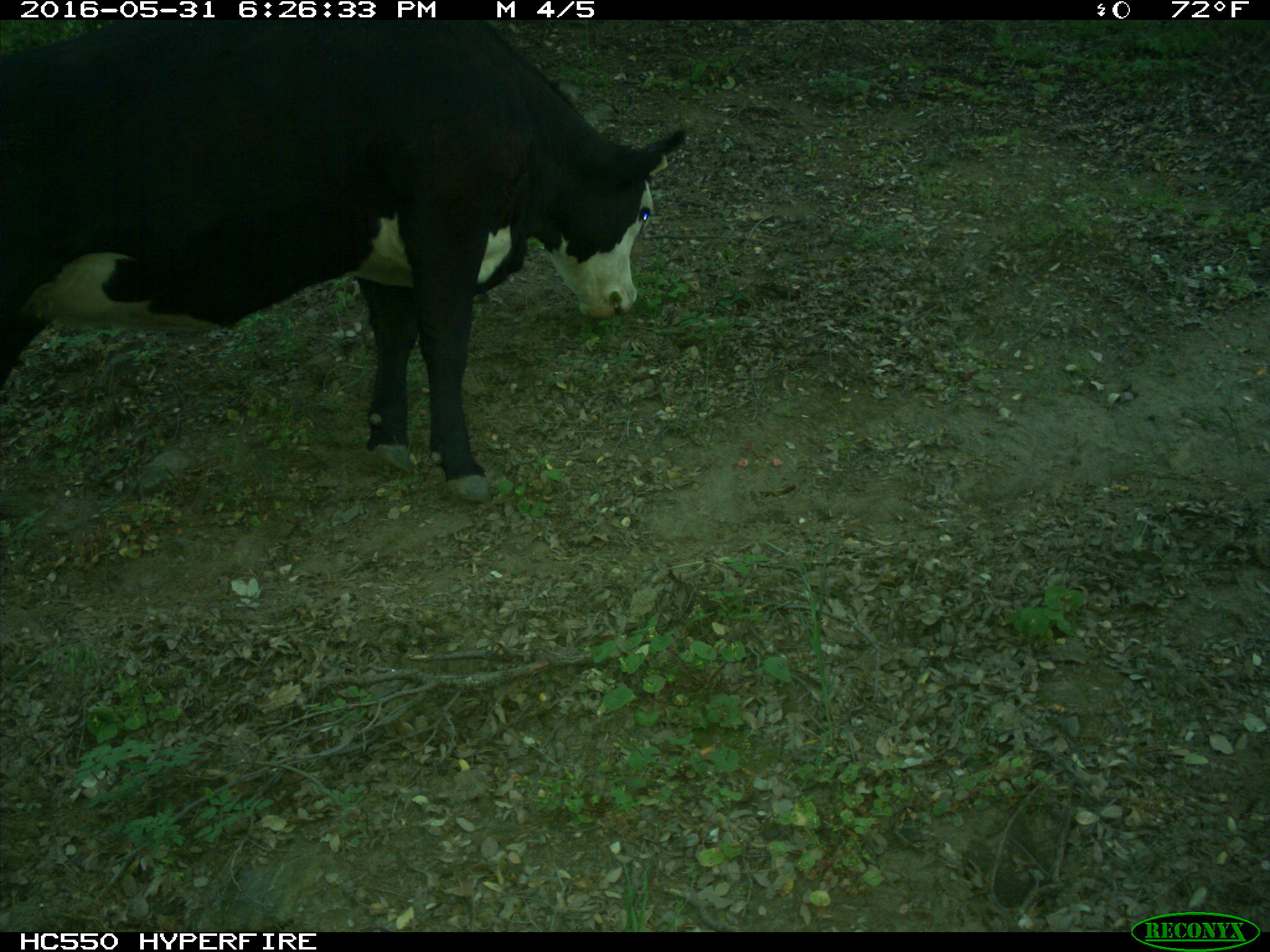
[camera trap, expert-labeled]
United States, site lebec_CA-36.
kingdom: Animalia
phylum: Chordata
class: Mammalia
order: Artiodactyla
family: Bovidae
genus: Bos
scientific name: Bos taurus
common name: domestic cow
Bos taurus (domestic cow).